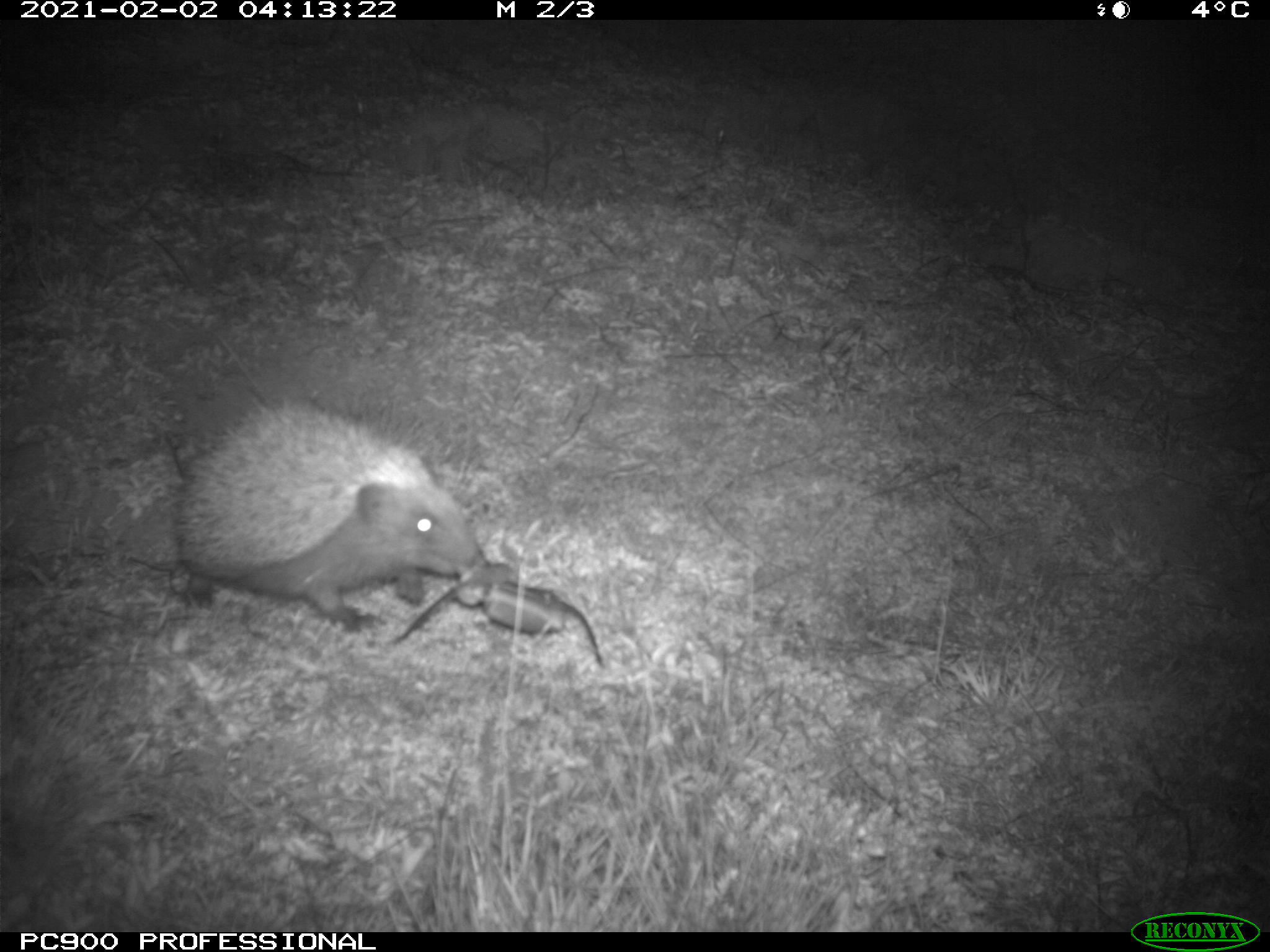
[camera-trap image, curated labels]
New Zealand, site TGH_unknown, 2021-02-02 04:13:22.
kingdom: Animalia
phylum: Chordata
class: Mammalia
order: Eulipotyphla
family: Erinaceidae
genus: Erinaceus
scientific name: Erinaceus europaeus europaeus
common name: european hedgehog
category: hedgehog